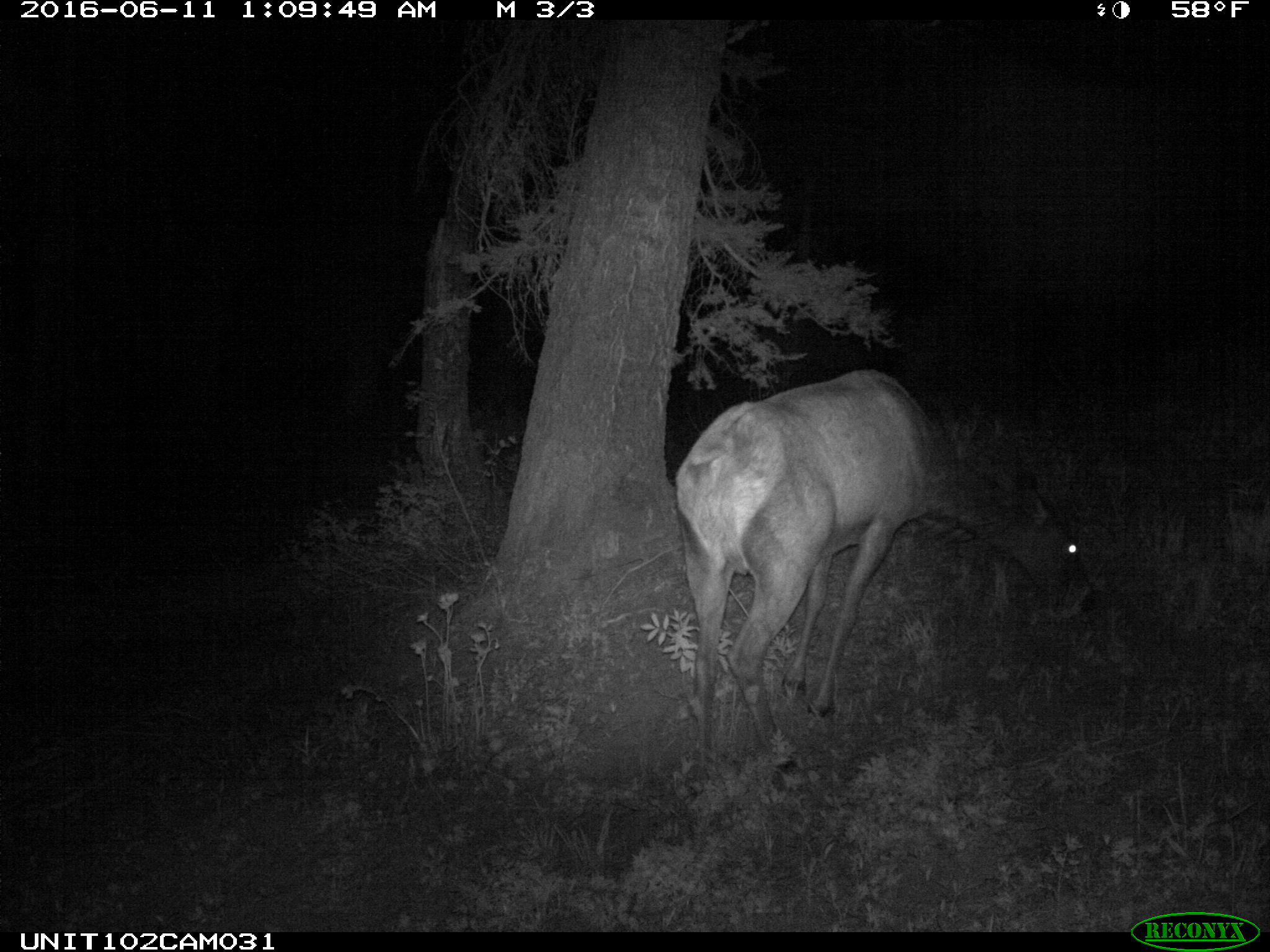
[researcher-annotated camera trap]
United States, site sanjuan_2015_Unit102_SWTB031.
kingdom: Animalia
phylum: Chordata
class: Mammalia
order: Artiodactyla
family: Cervidae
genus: Cervus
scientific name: Cervus elaphus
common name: red deer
Cervus elaphus (red deer).